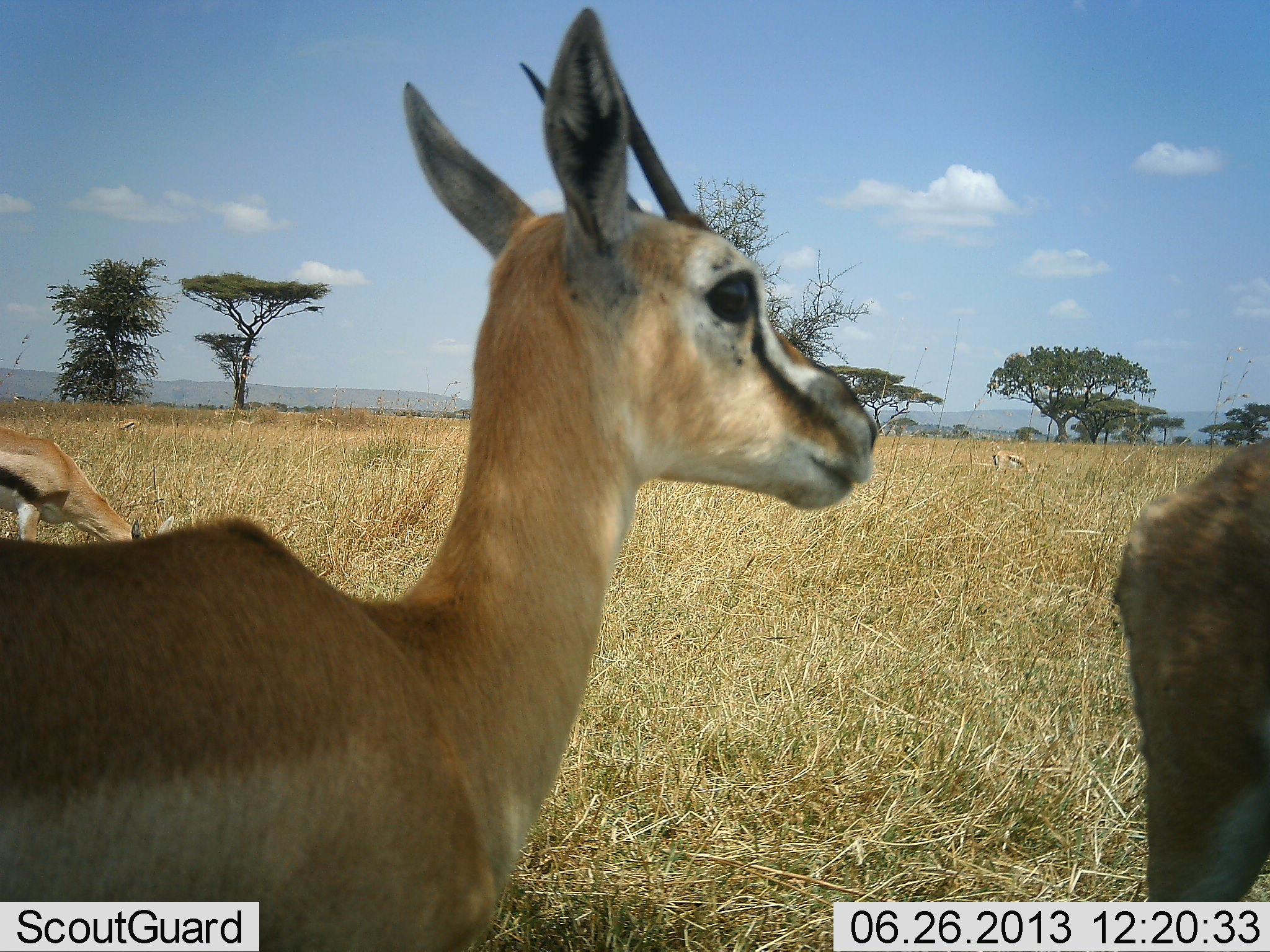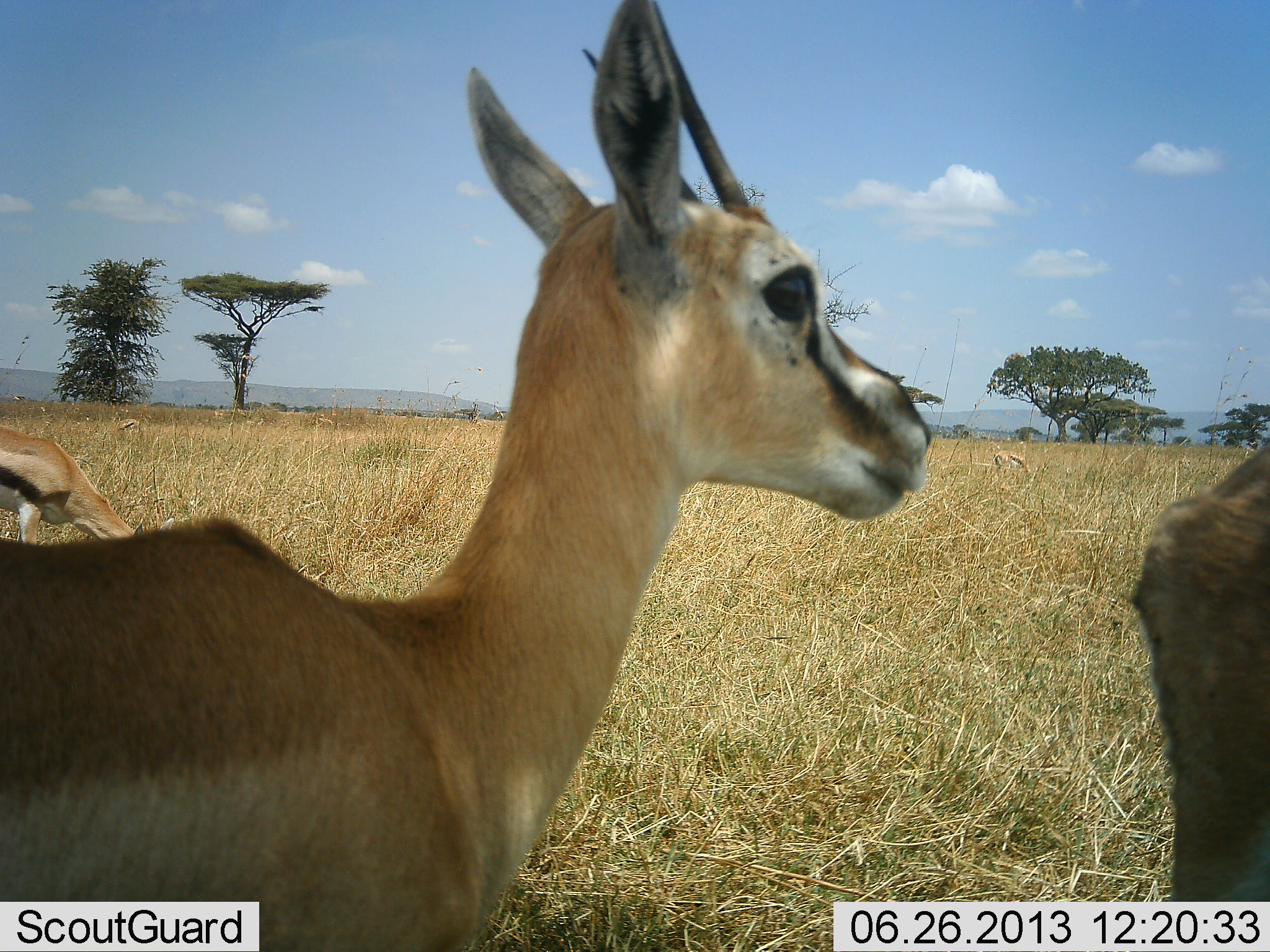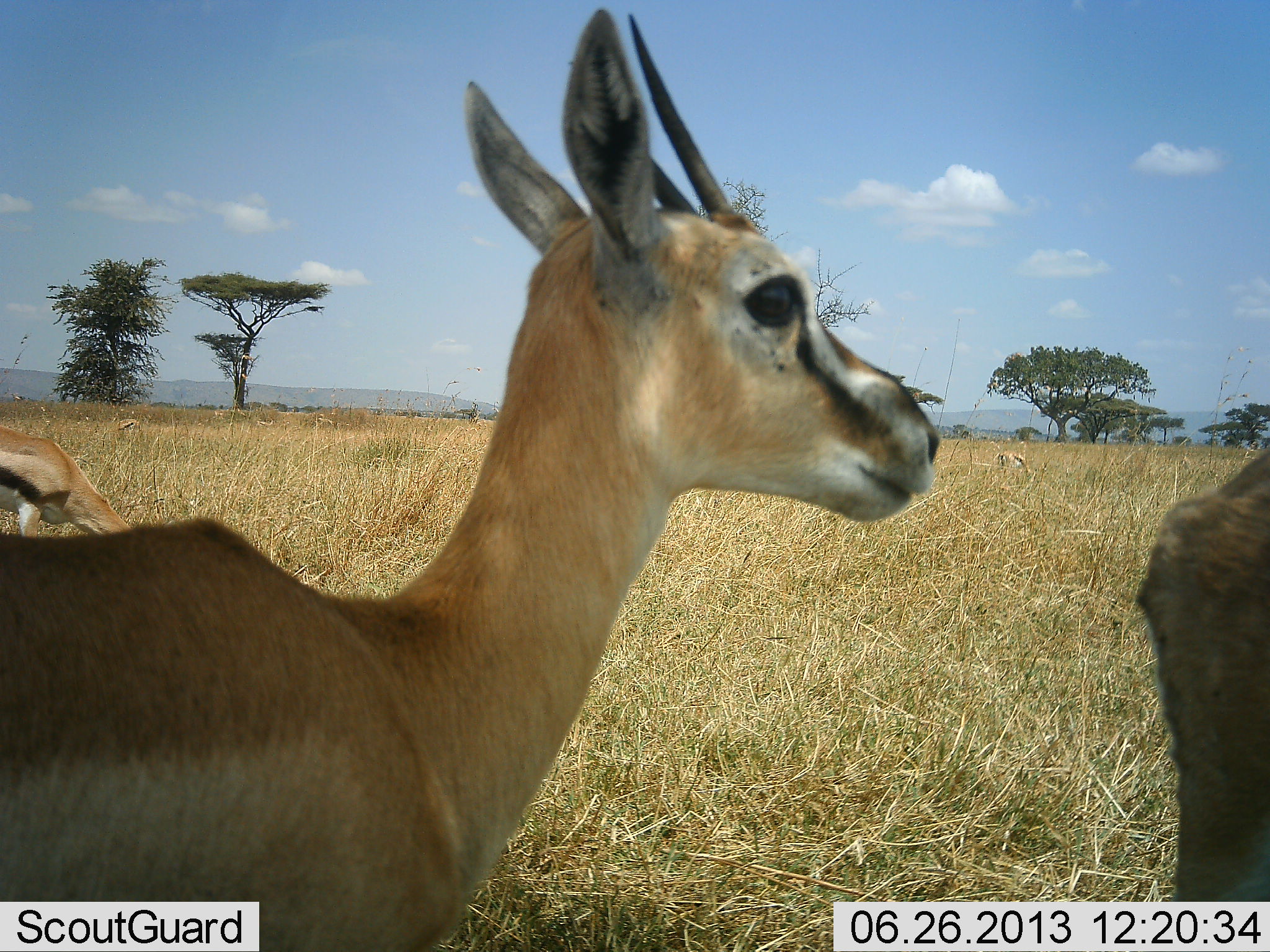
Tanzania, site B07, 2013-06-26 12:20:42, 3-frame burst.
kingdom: Animalia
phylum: Chordata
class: Mammalia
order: Artiodactyla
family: Bovidae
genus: Eudorcas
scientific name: Eudorcas thomsonii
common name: thomson's gazelle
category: gazellethomsons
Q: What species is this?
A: Gazellethomsons (thomson's gazelle) (Eudorcas thomsonii).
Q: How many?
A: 4.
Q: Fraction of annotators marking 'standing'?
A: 87%.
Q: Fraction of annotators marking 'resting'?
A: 7%.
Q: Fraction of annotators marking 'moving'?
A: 40%.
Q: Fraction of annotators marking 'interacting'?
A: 0%.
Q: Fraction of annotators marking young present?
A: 0%.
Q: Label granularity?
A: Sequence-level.